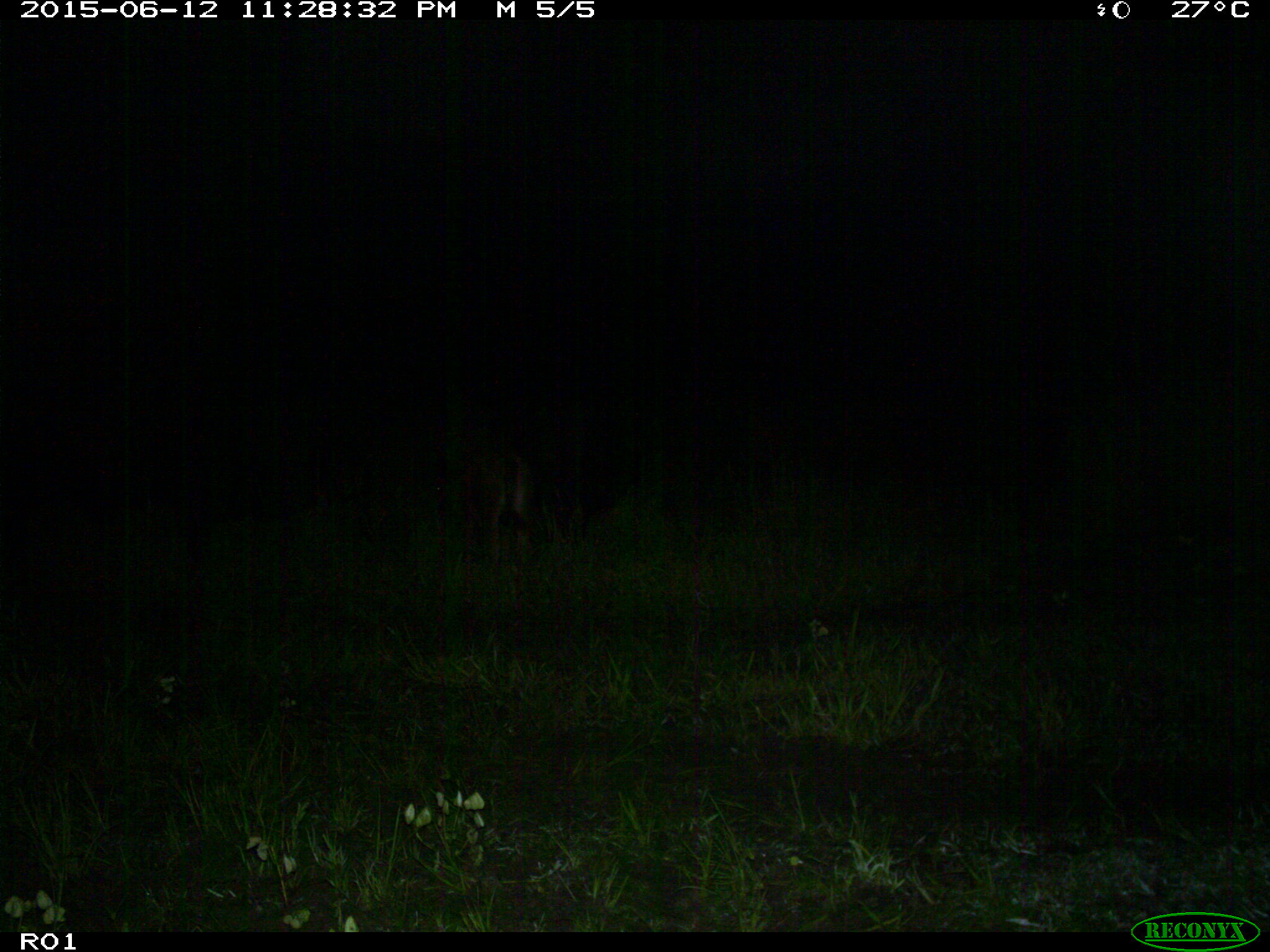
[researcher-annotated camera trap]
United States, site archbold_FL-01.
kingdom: Animalia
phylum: Chordata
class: Mammalia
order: Artiodactyla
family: Bovidae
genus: Bos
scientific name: Bos taurus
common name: domestic cow